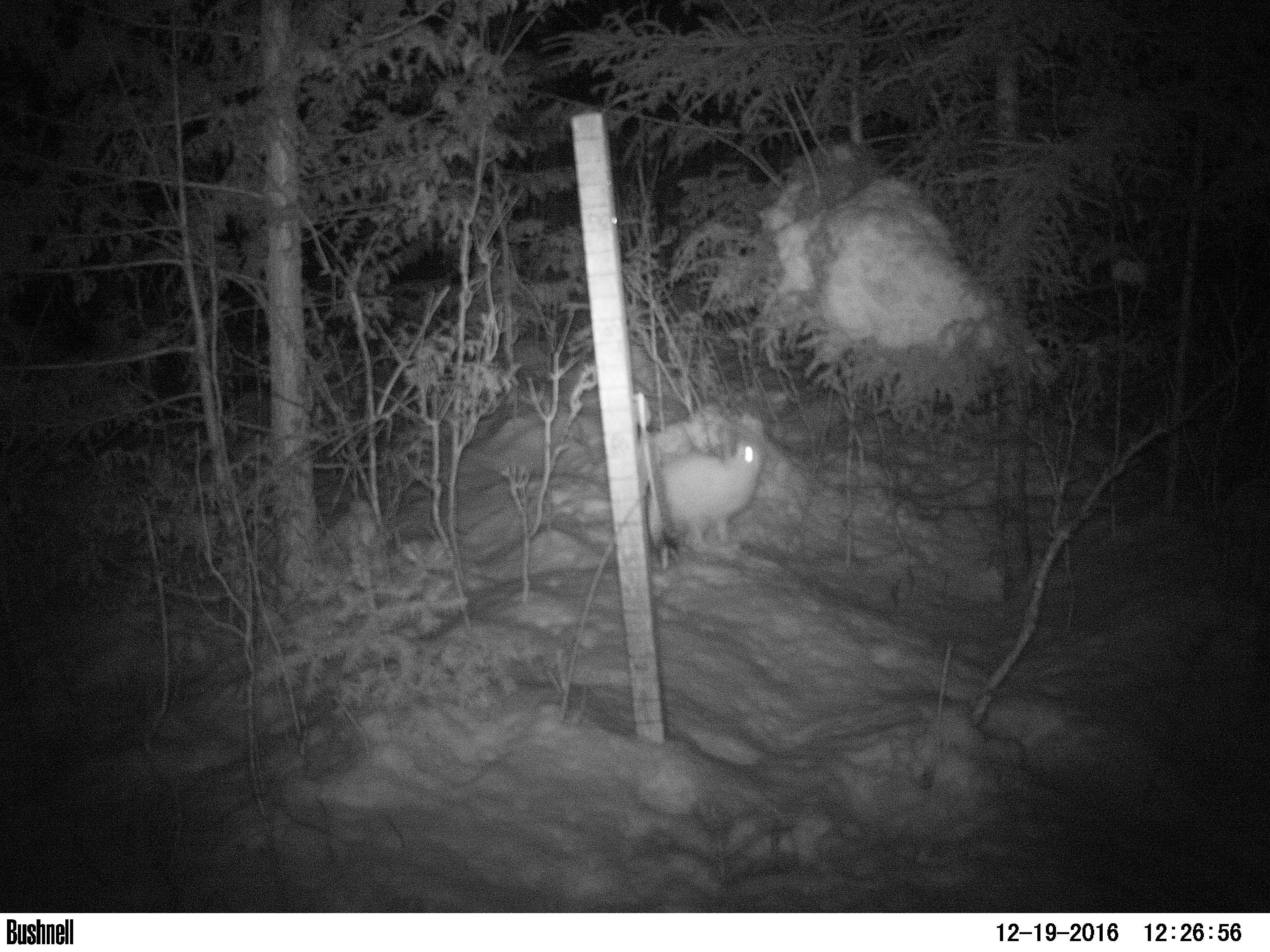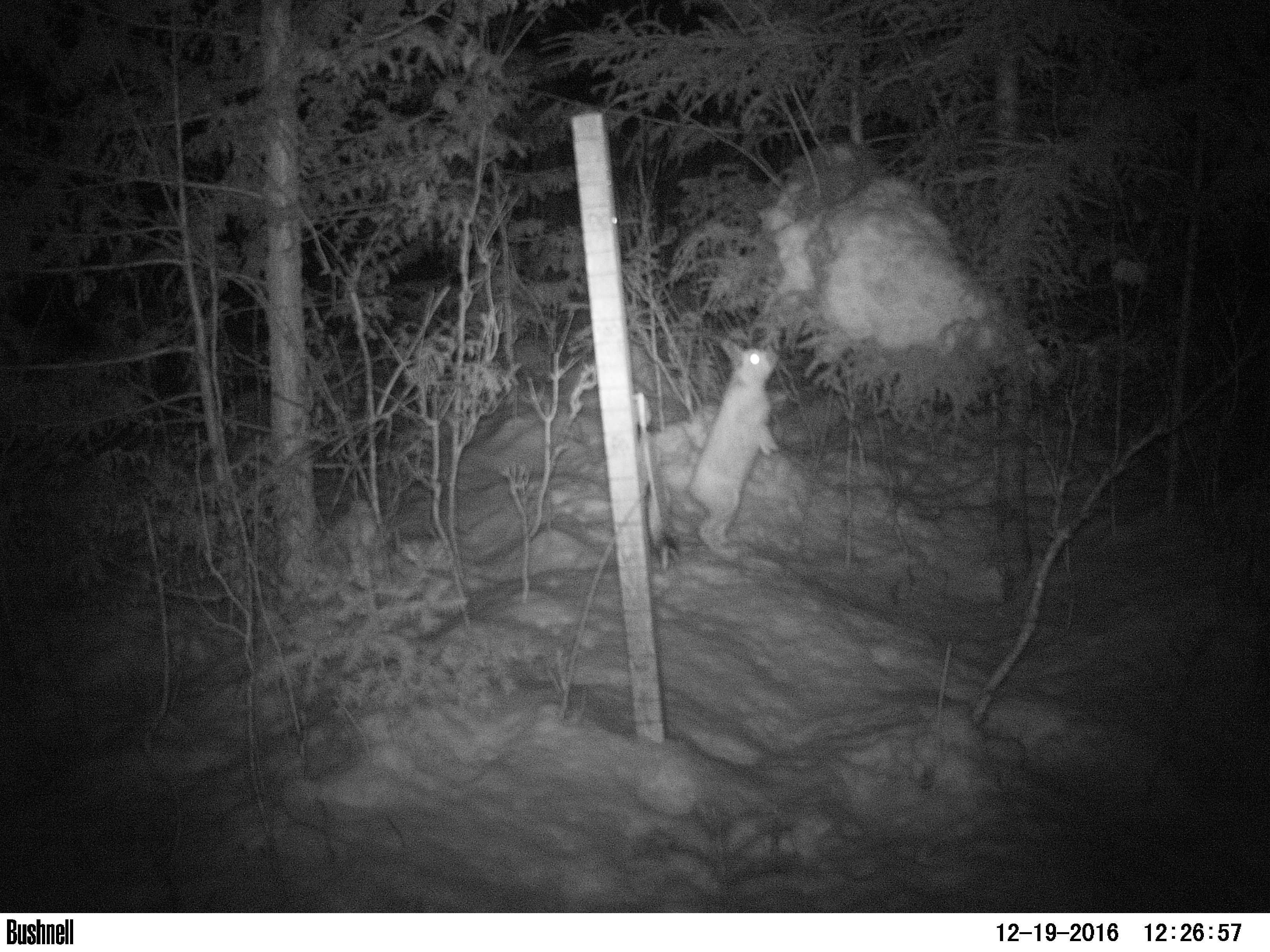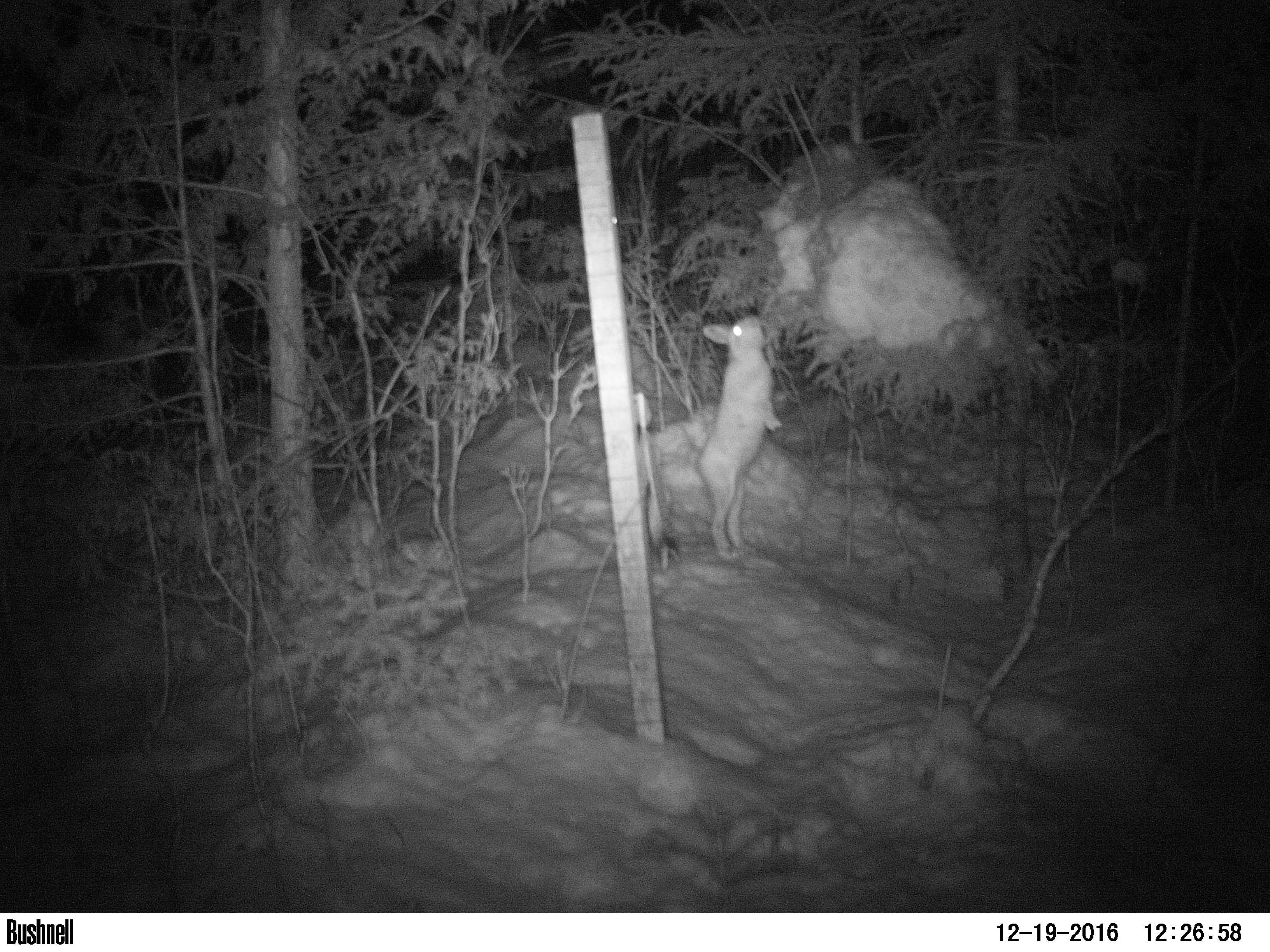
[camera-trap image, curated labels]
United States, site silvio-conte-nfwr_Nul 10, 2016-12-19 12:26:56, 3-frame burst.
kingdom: Animalia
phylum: Chordata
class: Mammalia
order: Lagomorpha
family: Leporidae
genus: Lepus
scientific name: Lepus americanus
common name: snowshoe hare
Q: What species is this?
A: Snowshoe hare (Lepus americanus).